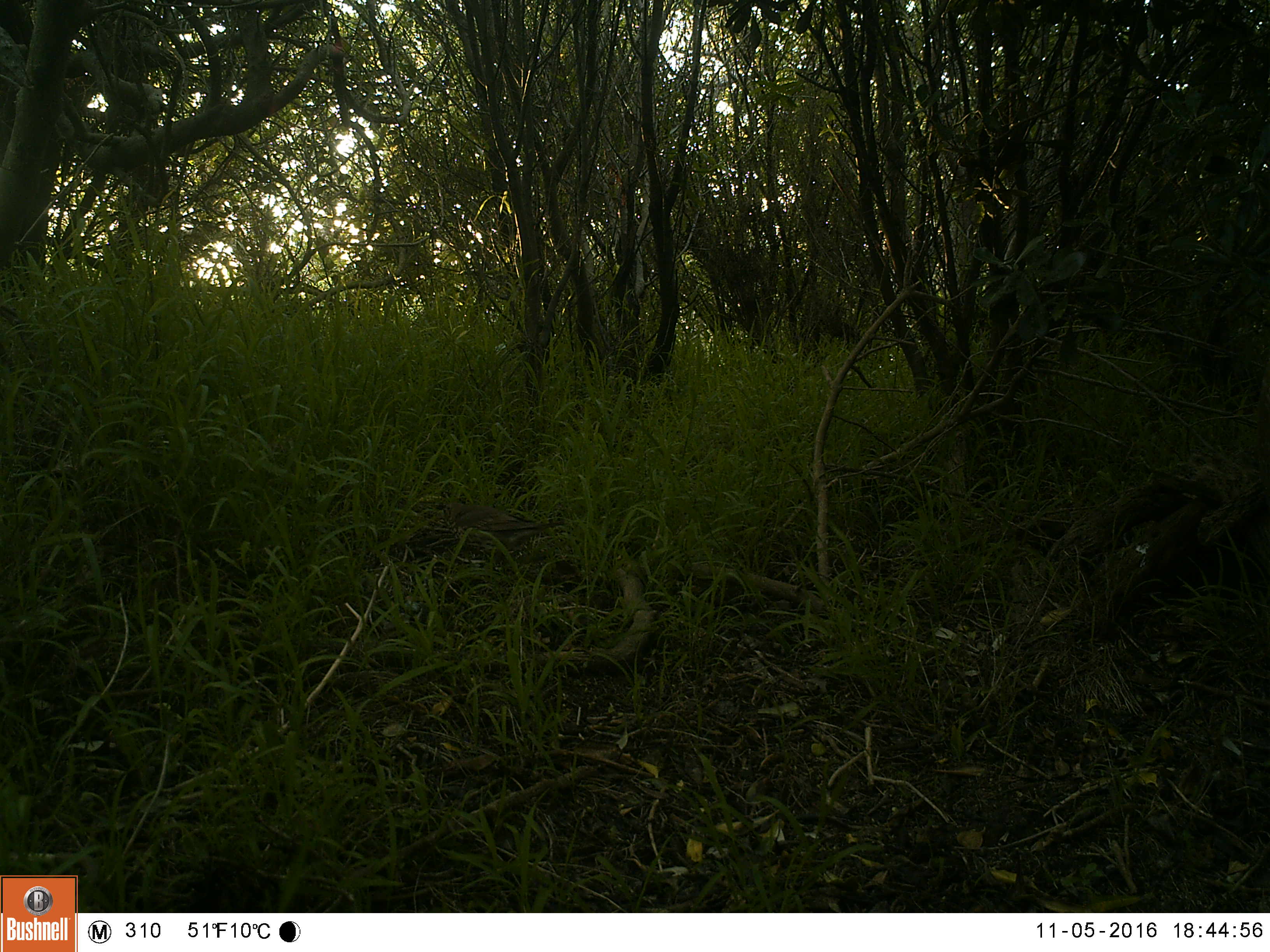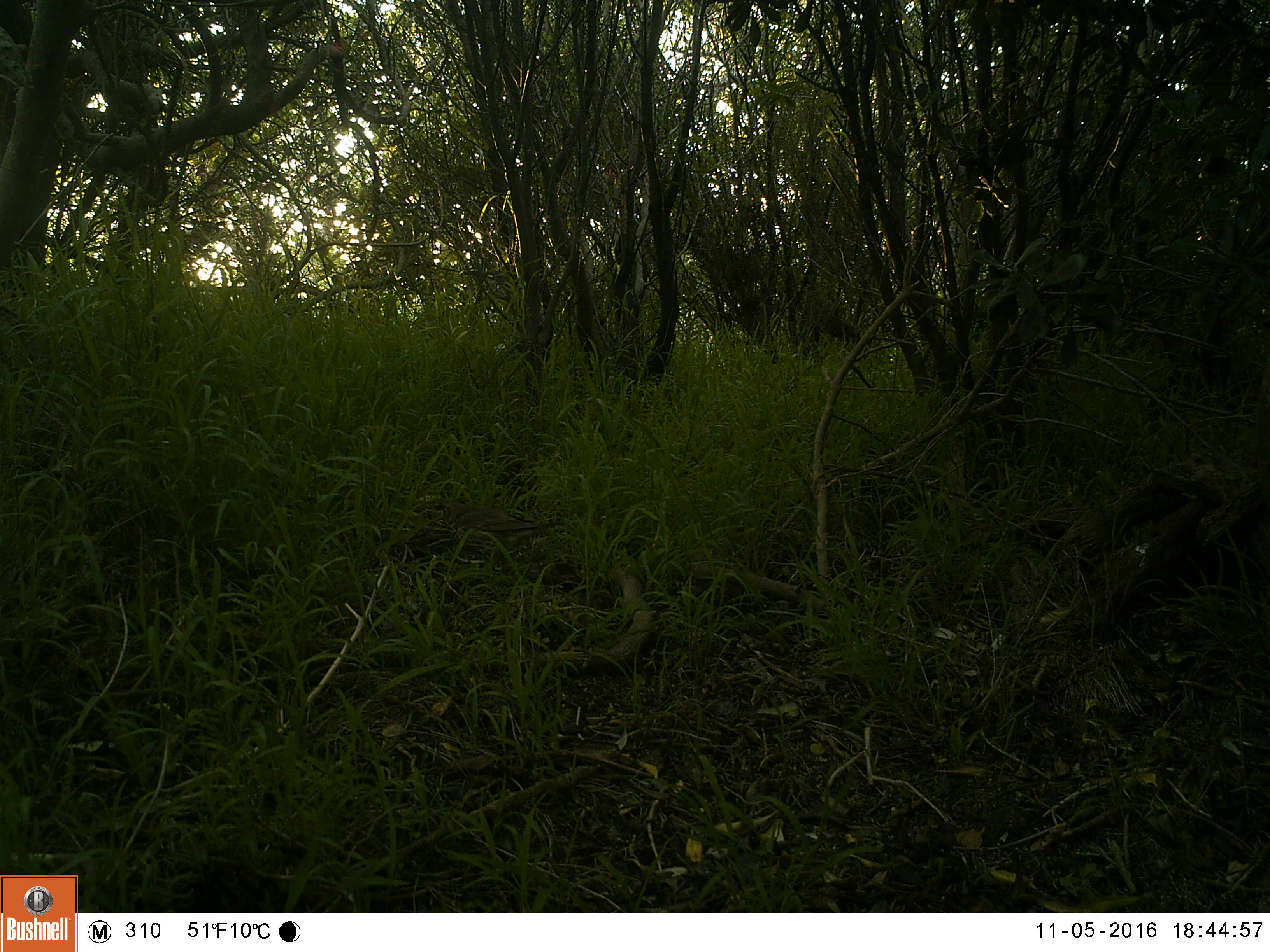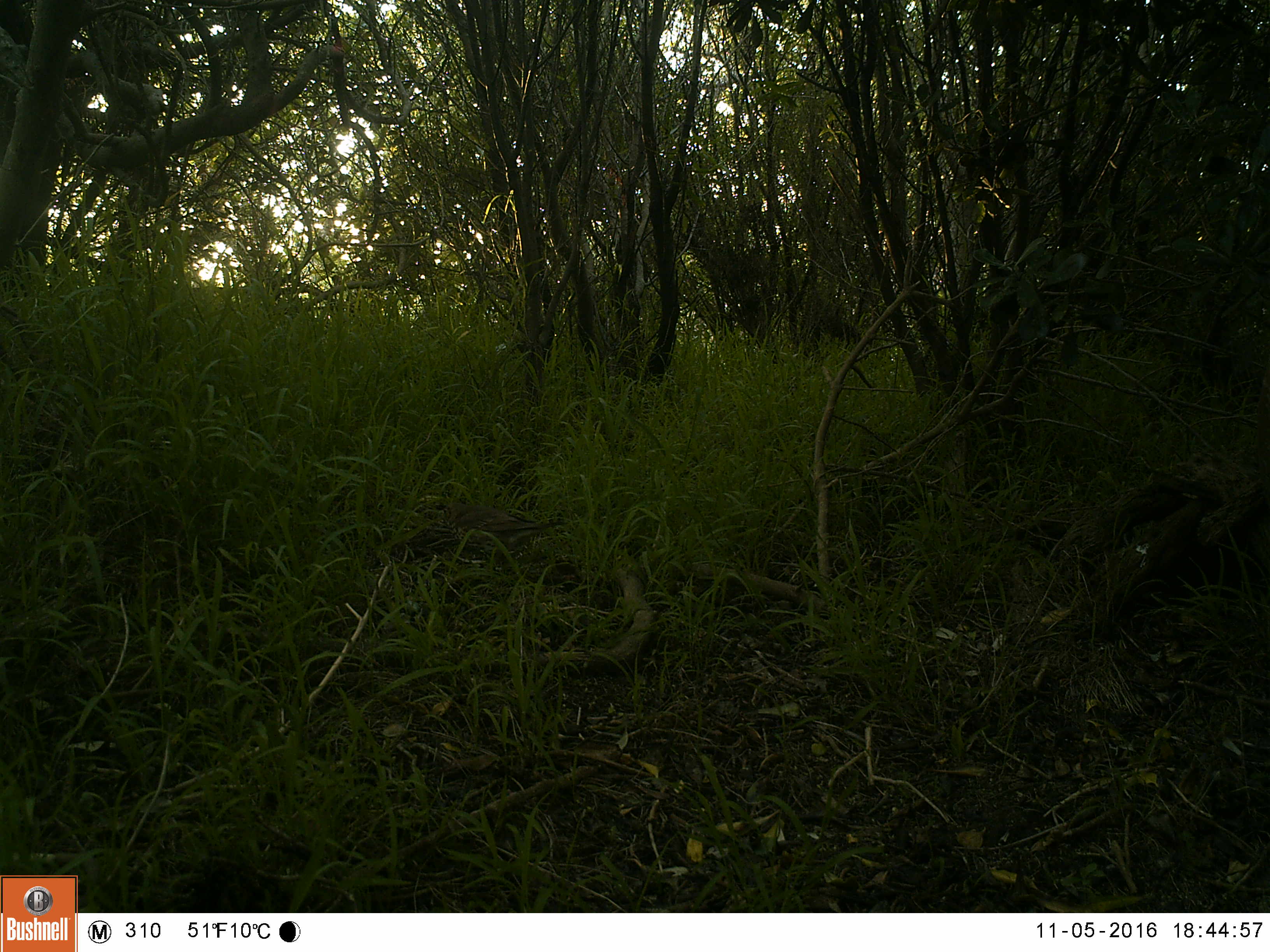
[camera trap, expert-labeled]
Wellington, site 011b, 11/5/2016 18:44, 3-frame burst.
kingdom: Animalia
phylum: Chordata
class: Aves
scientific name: Aves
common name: bird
Bird (Aves).